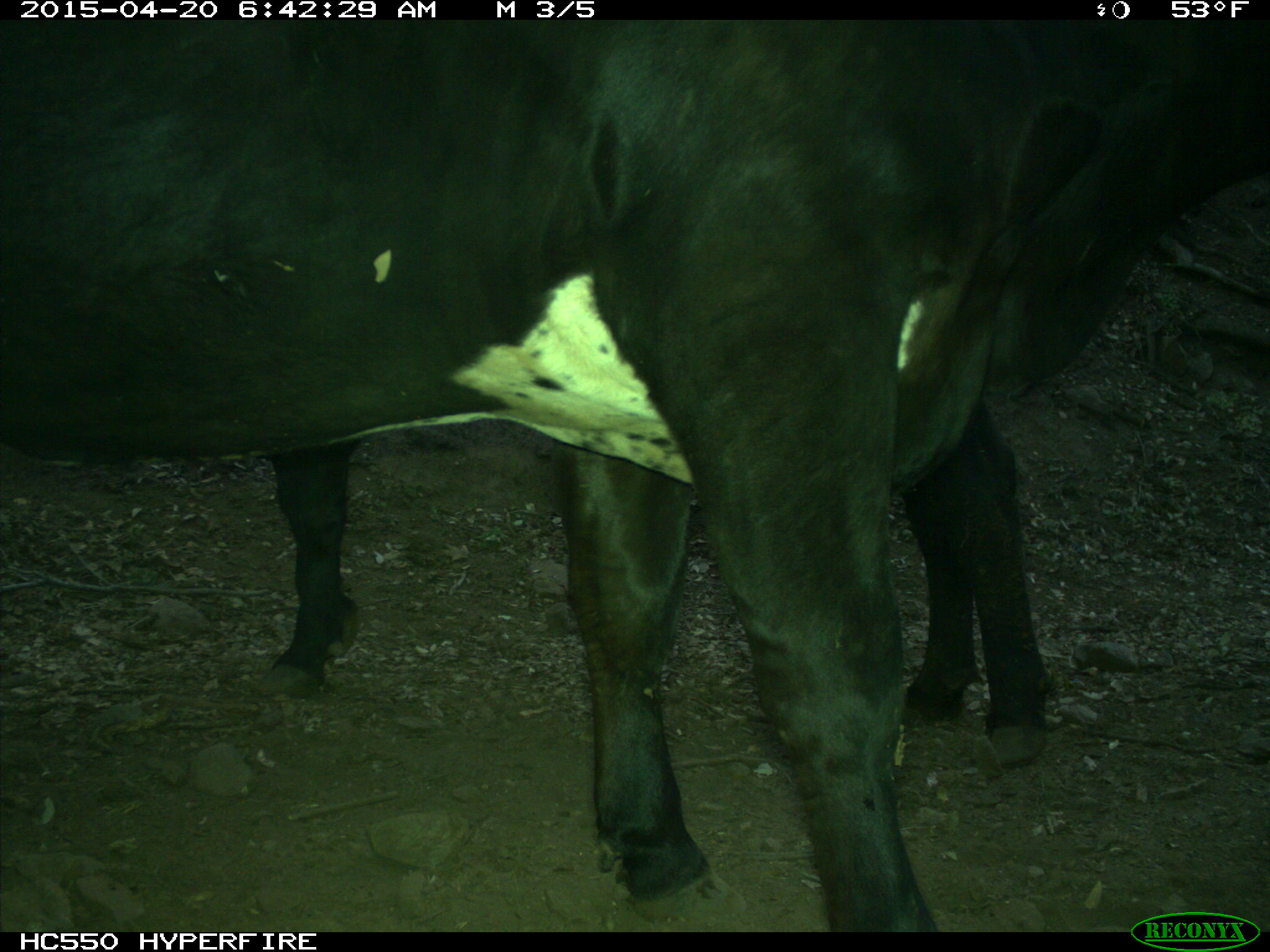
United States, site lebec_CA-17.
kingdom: Animalia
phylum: Chordata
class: Mammalia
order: Artiodactyla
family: Bovidae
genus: Bos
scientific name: Bos taurus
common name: domestic cow